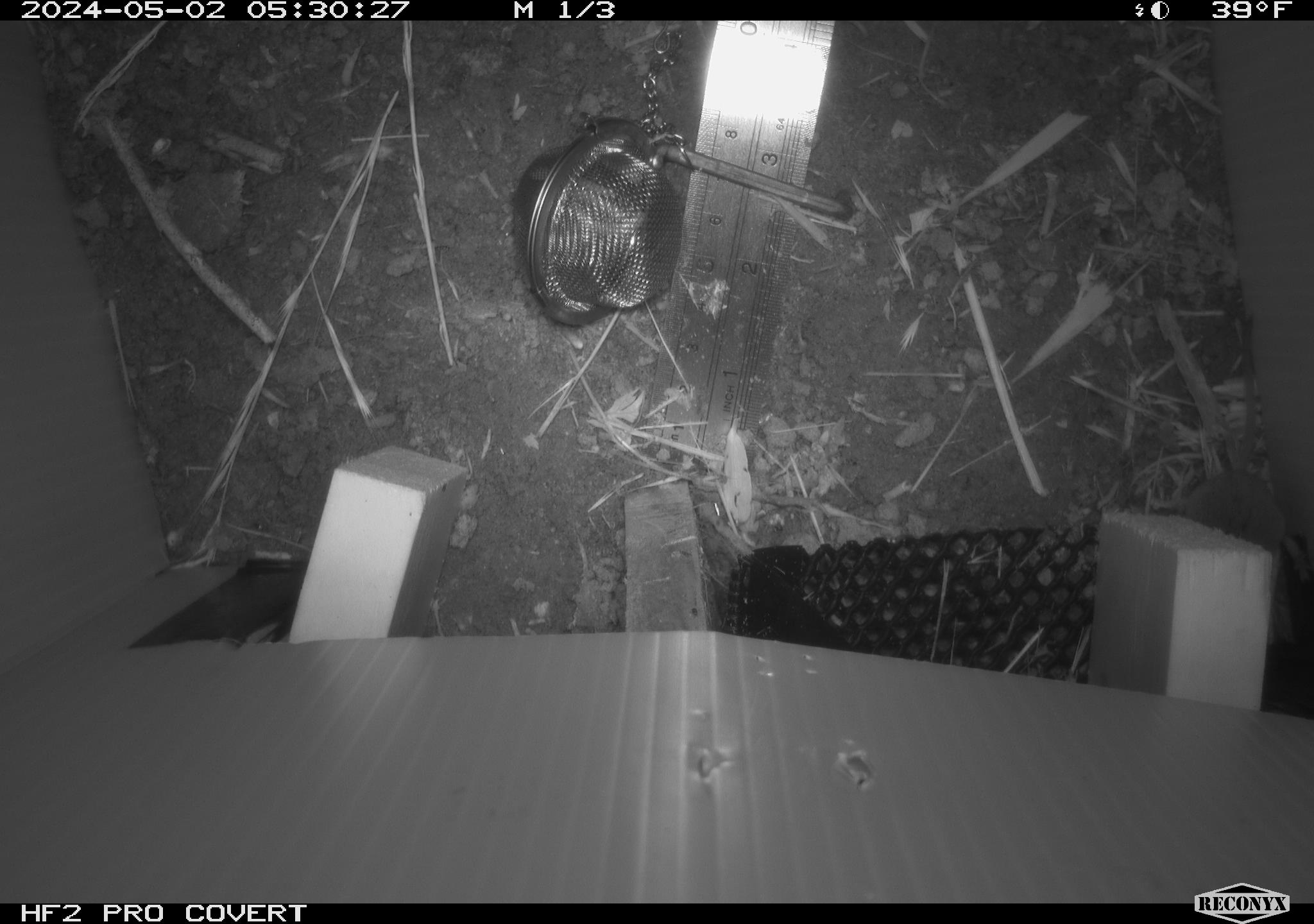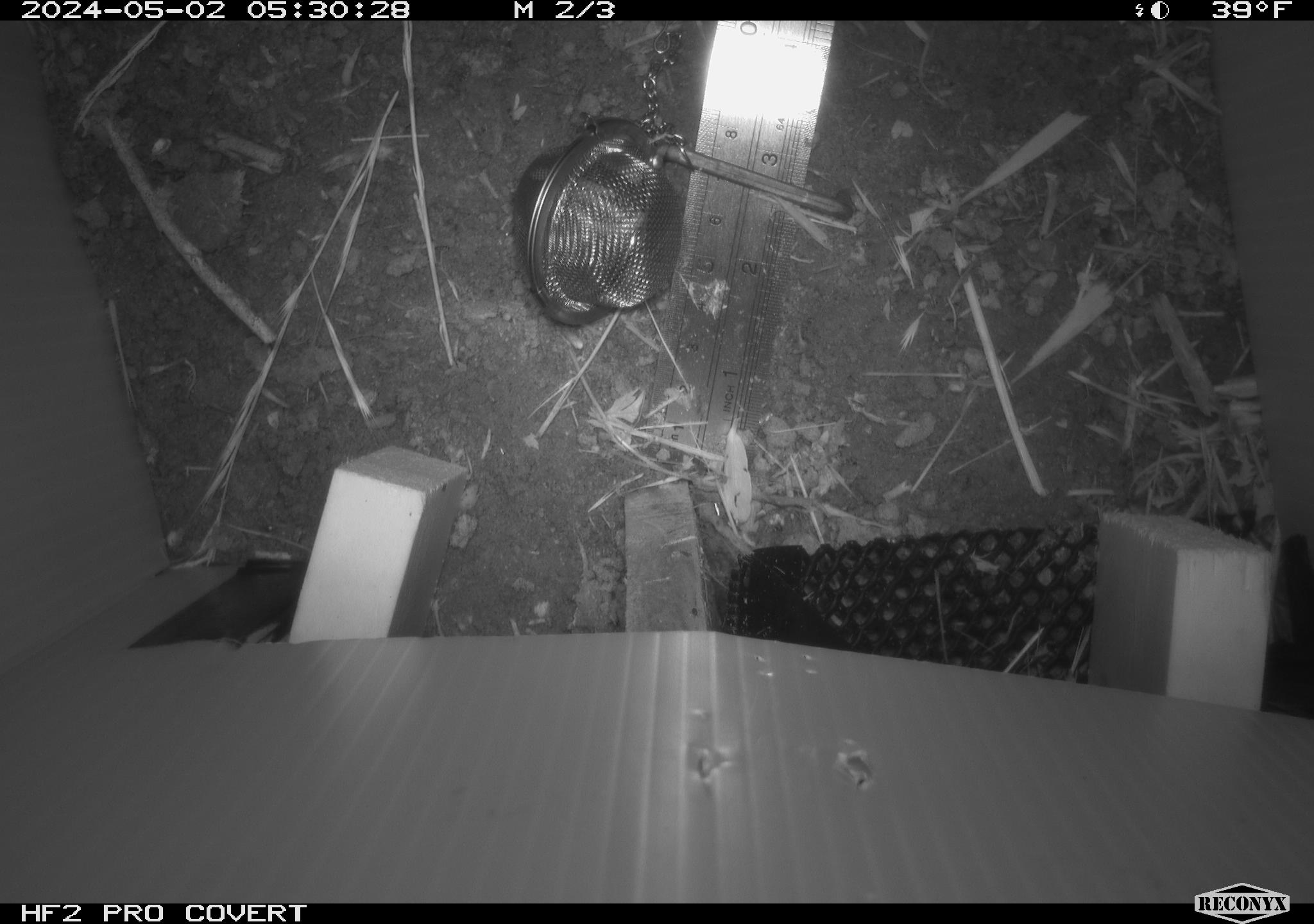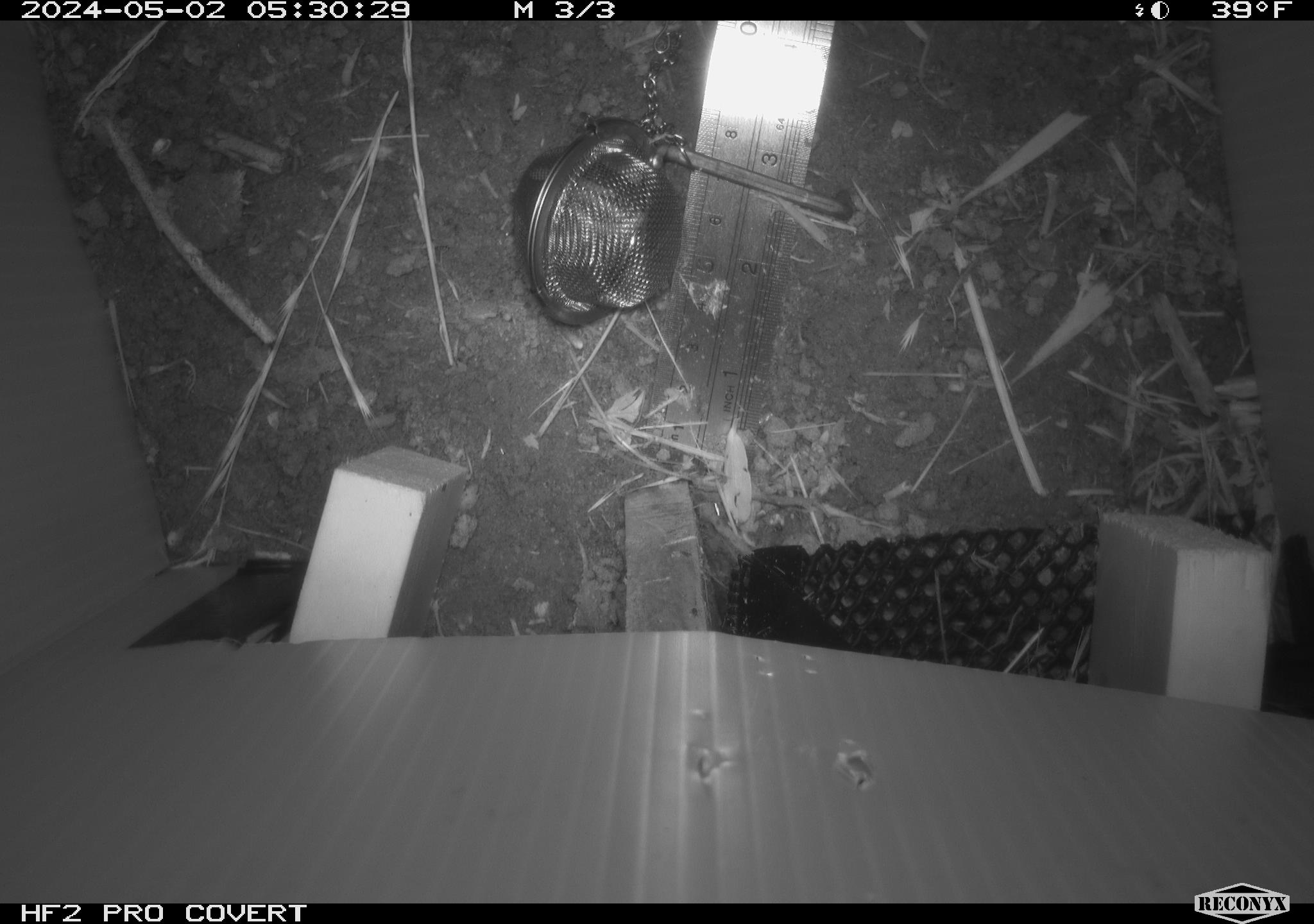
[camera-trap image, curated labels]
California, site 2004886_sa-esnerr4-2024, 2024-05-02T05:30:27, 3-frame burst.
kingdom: Animalia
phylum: Chordata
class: Mammalia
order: Eulipotyphla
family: Soricidae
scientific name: Soricidae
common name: shrews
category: soricidae family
Soricidae family (shrews) (Soricidae).